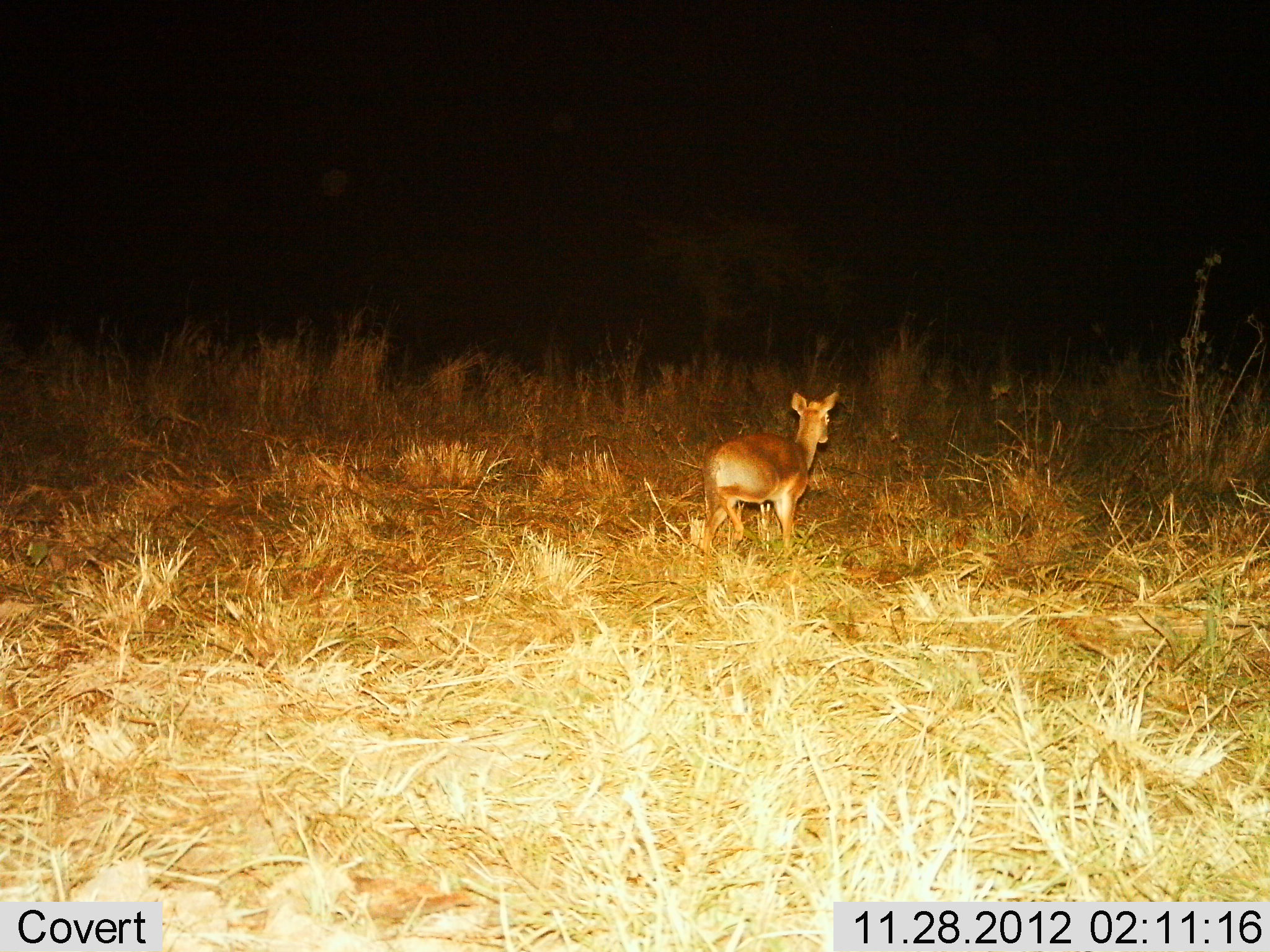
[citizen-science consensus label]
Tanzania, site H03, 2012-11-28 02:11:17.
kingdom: Animalia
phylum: Chordata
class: Mammalia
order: Artiodactyla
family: Bovidae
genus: Redunca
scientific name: Redunca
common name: reedbuck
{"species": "reedbuck (Redunca)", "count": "1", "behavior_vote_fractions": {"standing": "55%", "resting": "0%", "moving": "45%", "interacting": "0%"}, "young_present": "0%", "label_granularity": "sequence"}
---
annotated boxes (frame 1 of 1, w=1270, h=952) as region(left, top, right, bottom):
animal: region(699, 389, 844, 561)